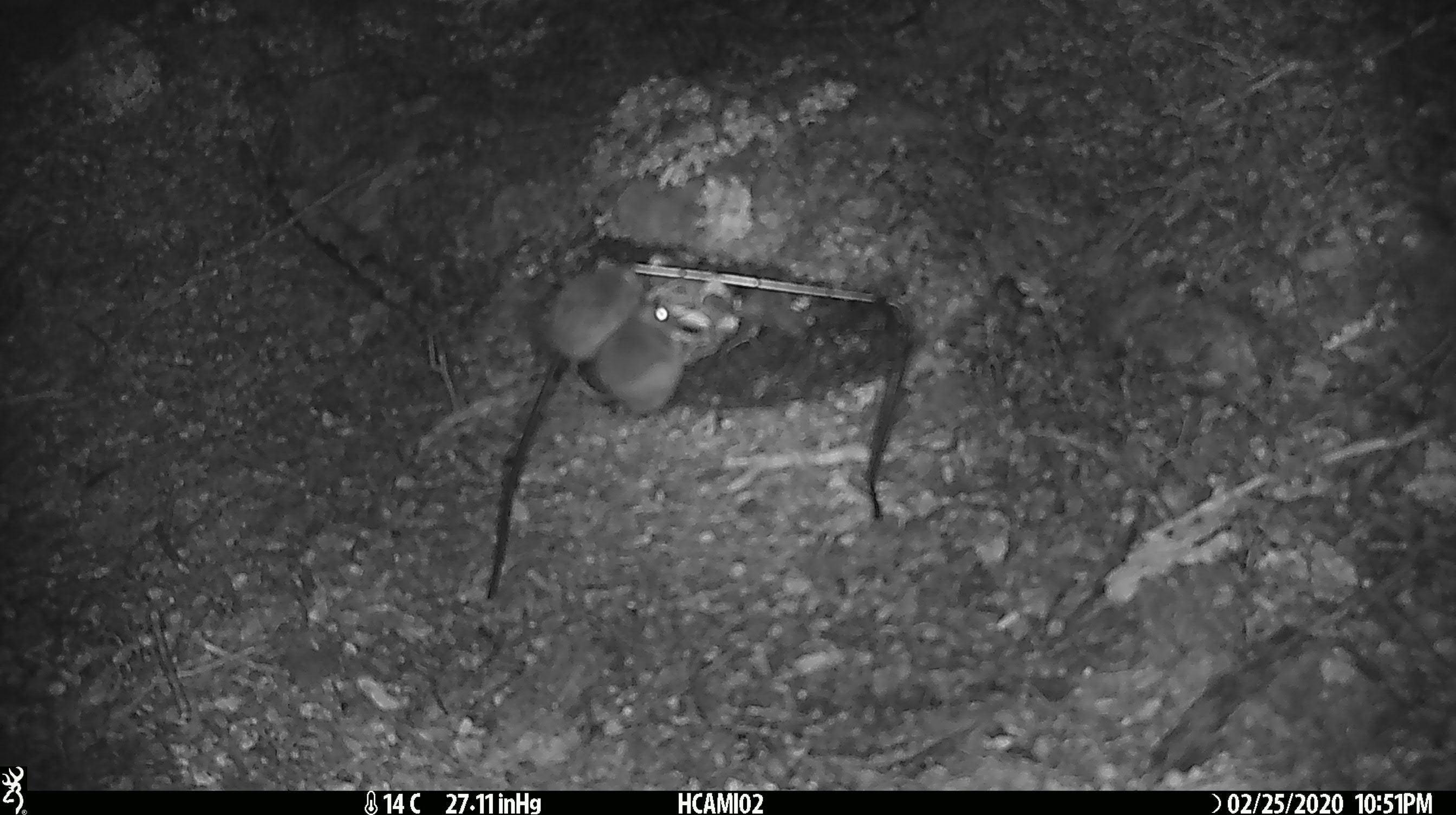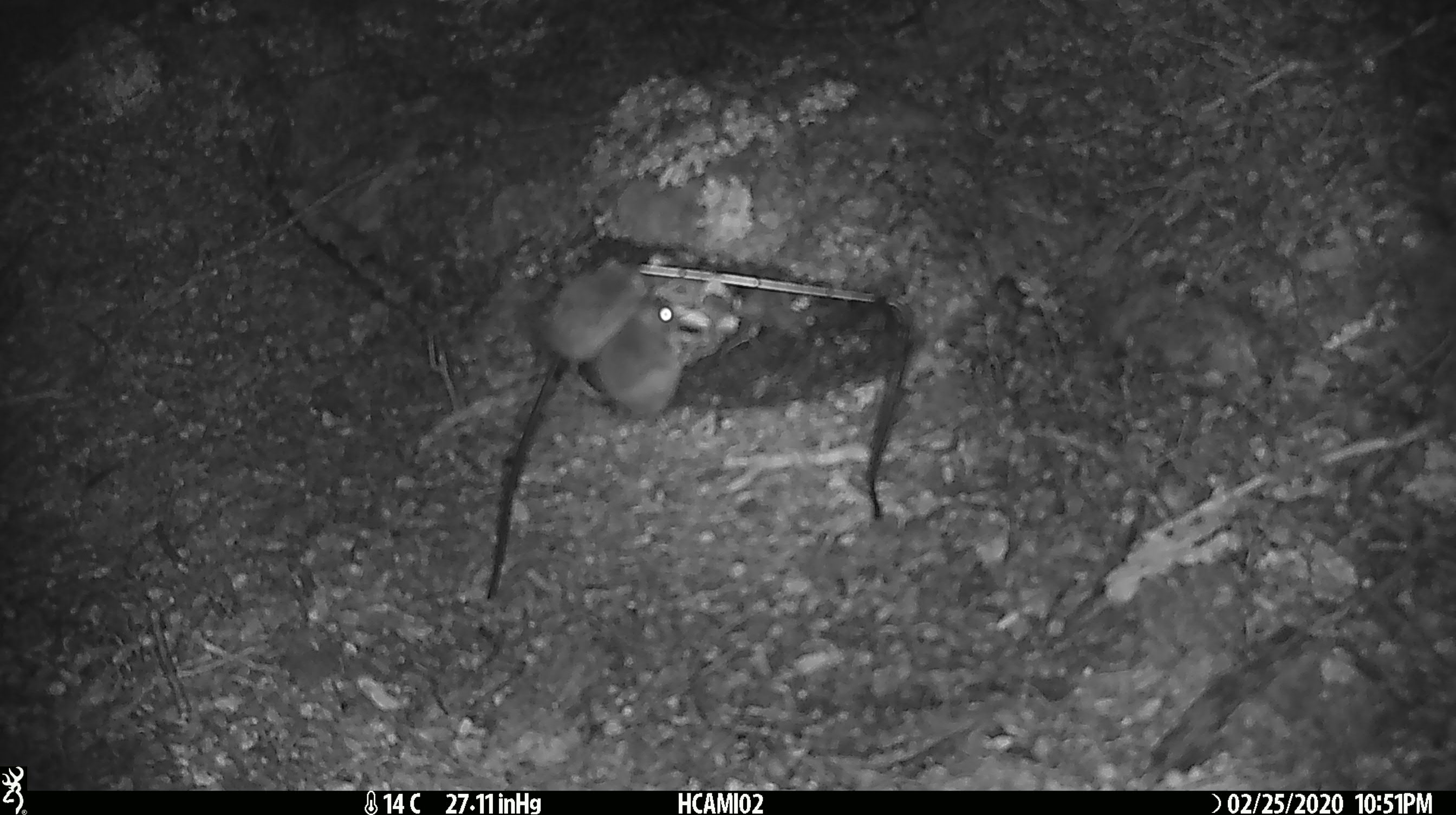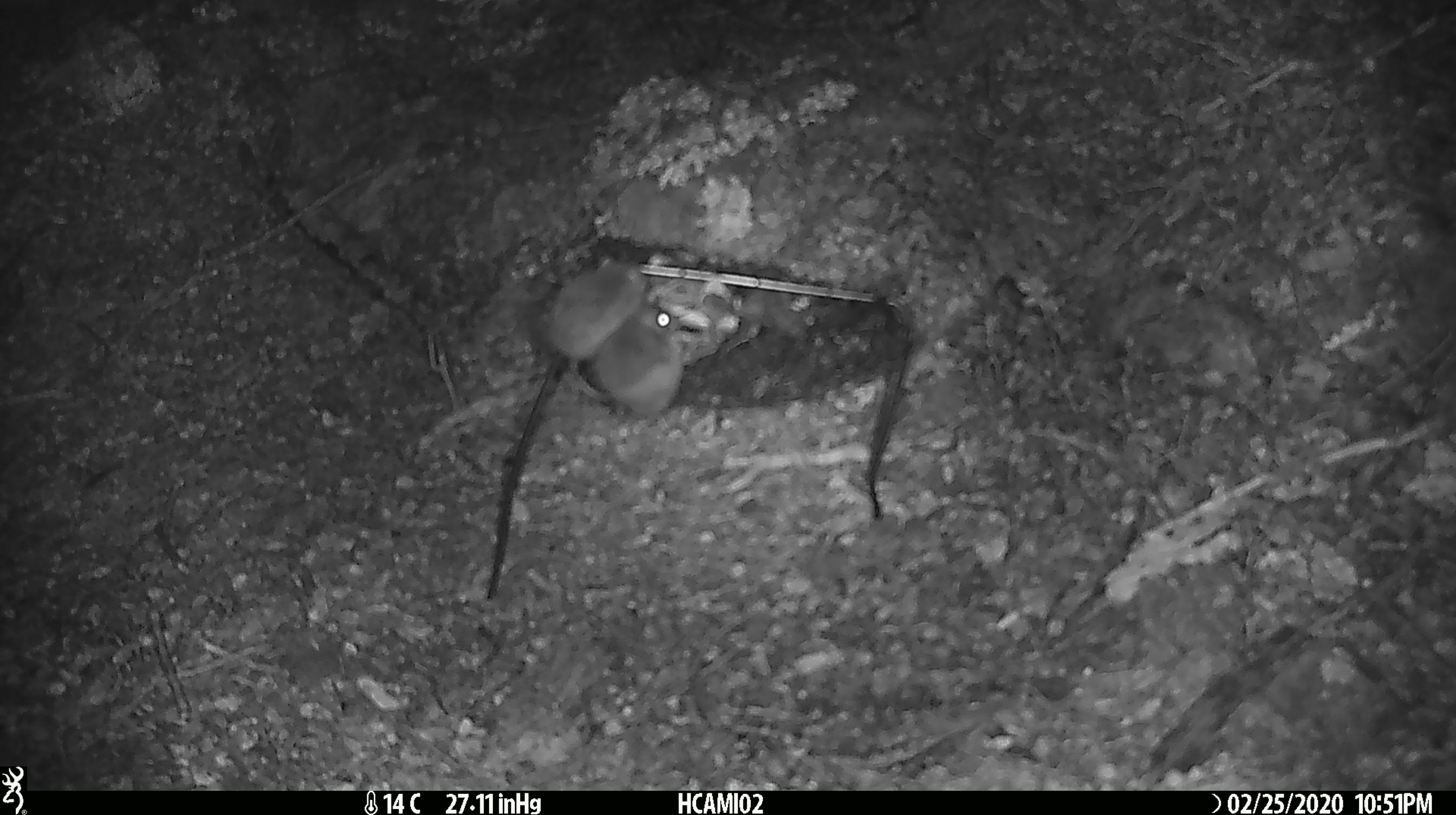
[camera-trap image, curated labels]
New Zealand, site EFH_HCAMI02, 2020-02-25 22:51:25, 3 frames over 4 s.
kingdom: Animalia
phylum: Chordata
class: Mammalia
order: Rodentia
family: Muridae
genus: Mus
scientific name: Mus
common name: mouse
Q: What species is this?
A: Mouse (Mus).